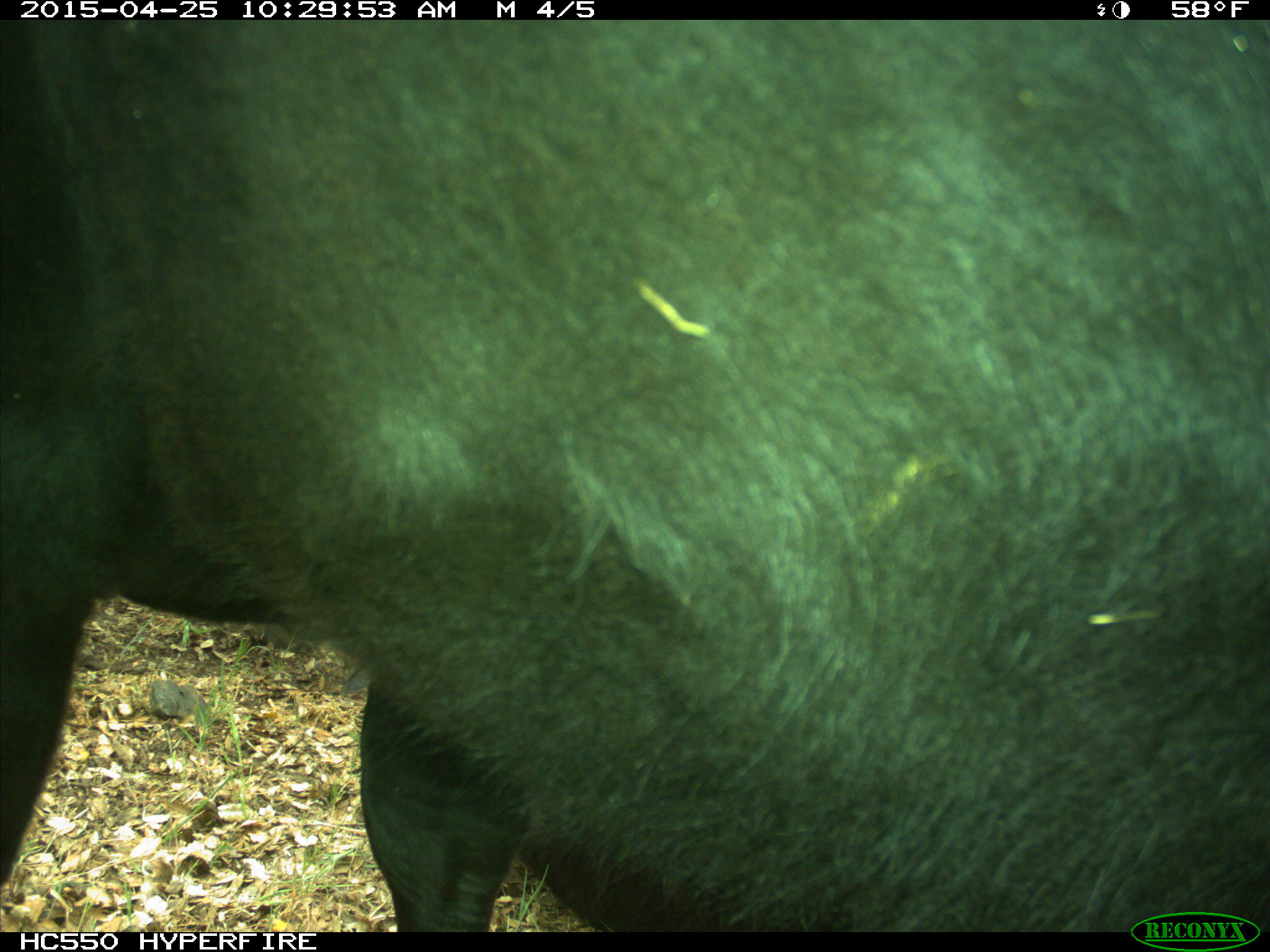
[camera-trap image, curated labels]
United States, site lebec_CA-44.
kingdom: Animalia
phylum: Chordata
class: Mammalia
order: Artiodactyla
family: Suidae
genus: Sus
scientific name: Sus scrofa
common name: wild boar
Sus scrofa (wild boar).